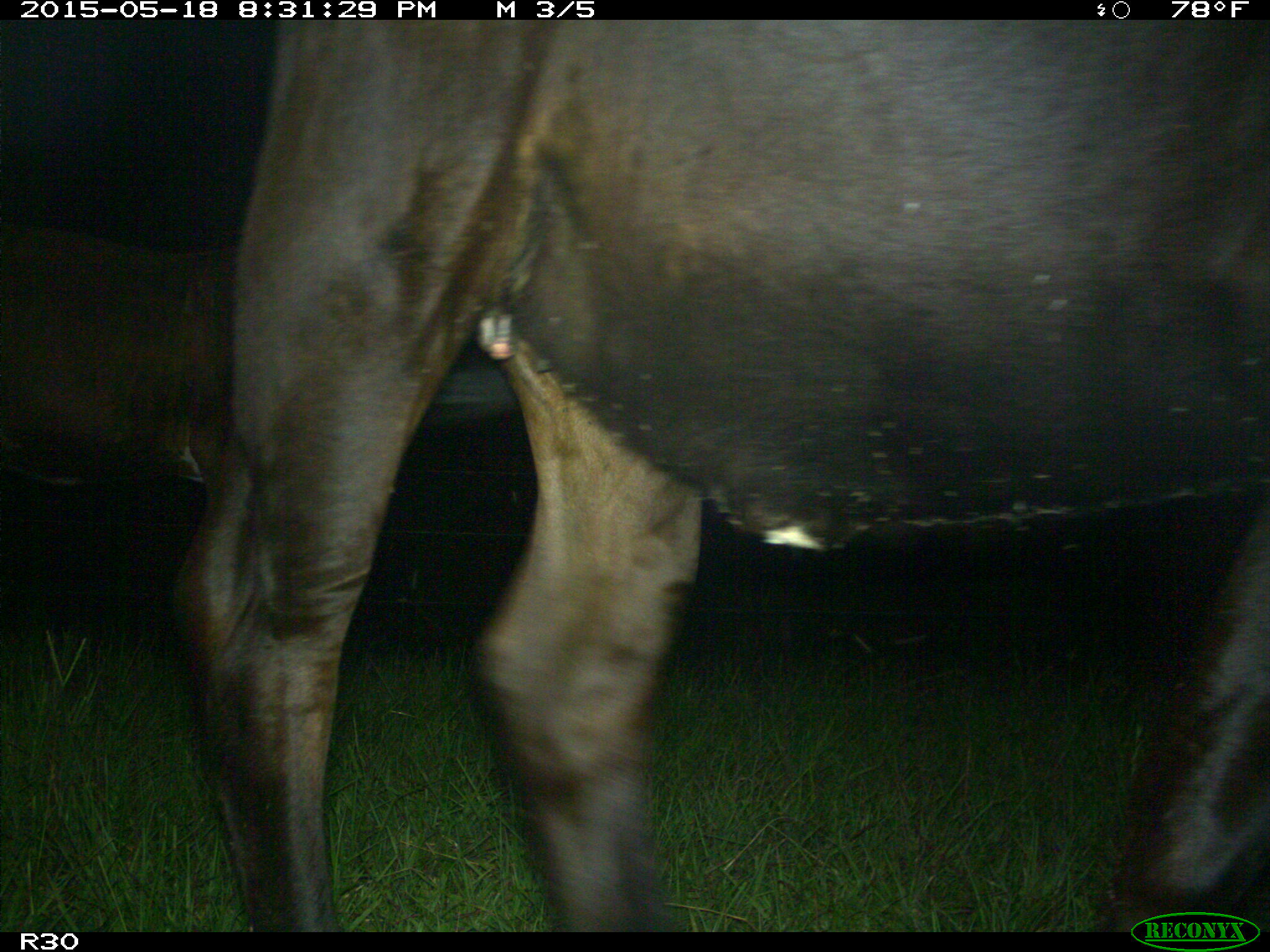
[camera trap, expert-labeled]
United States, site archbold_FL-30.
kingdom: Animalia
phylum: Chordata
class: Mammalia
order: Artiodactyla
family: Bovidae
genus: Bos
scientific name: Bos taurus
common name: domestic cow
Bos taurus (domestic cow).